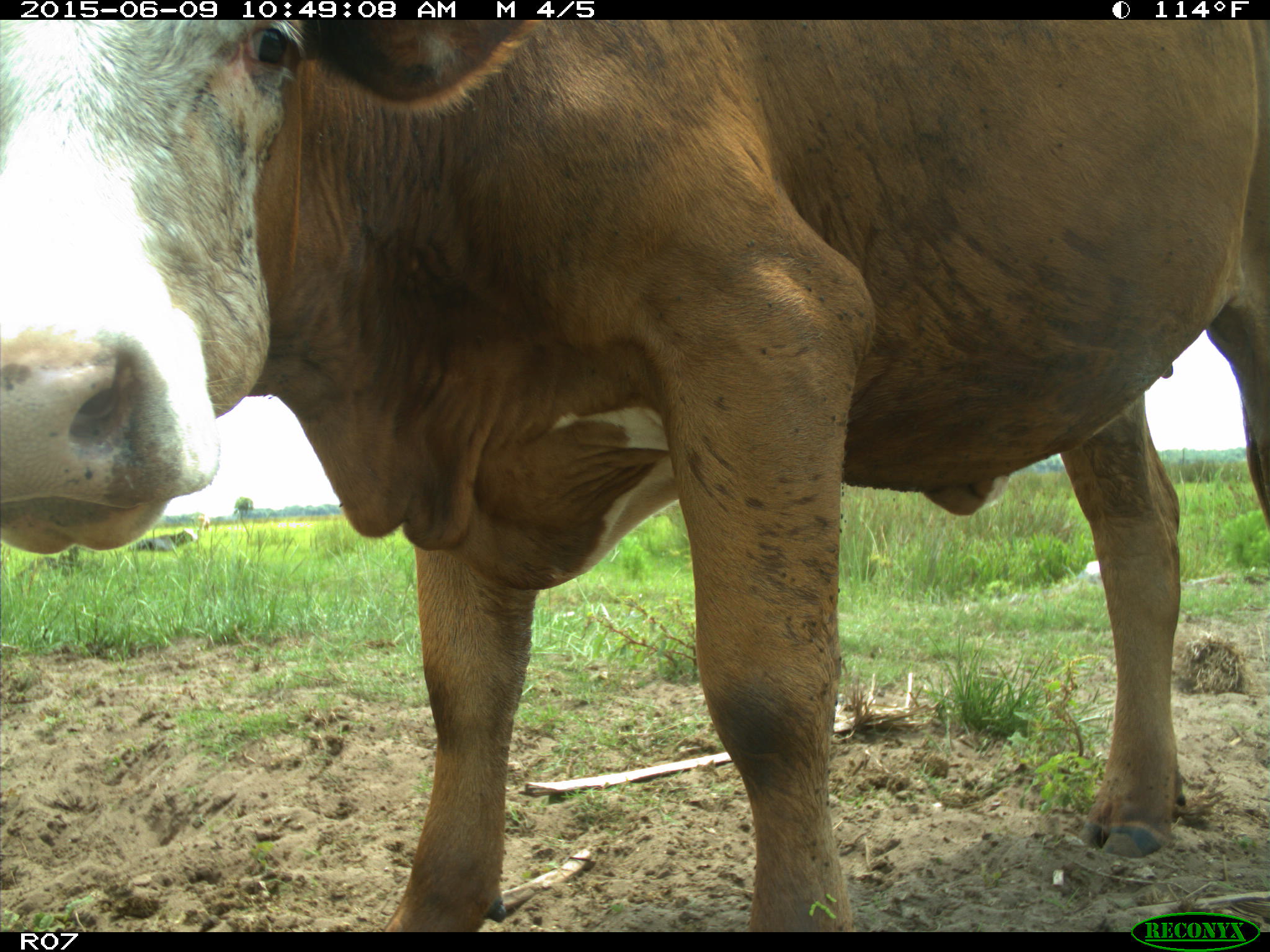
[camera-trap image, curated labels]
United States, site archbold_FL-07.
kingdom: Animalia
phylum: Chordata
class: Mammalia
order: Artiodactyla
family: Bovidae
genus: Bos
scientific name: Bos taurus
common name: domestic cow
Bos taurus (domestic cow).